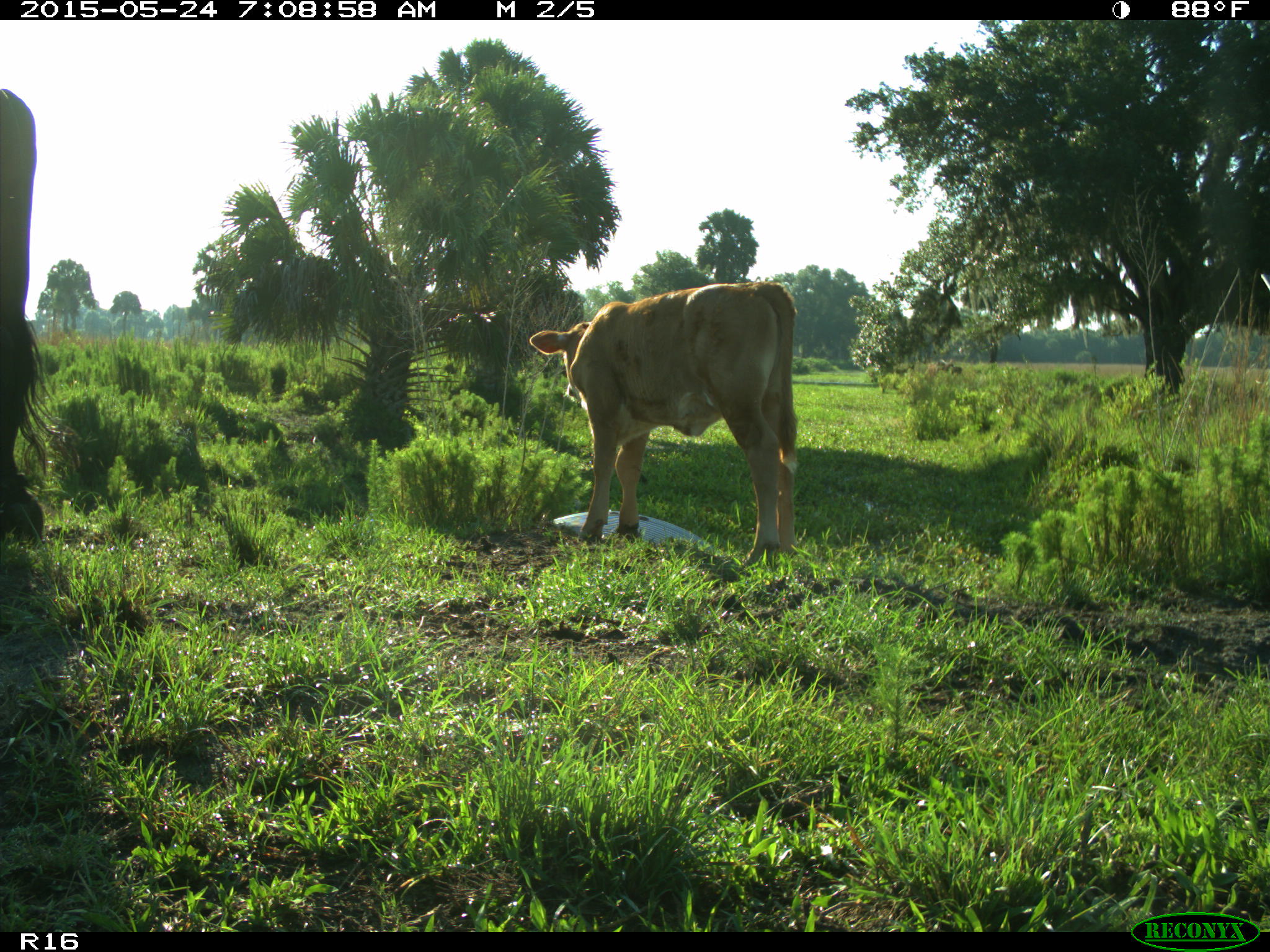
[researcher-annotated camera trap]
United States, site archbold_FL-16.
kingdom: Animalia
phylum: Chordata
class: Mammalia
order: Artiodactyla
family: Bovidae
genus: Bos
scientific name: Bos taurus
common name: domestic cow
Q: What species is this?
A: Bos taurus (domestic cow).